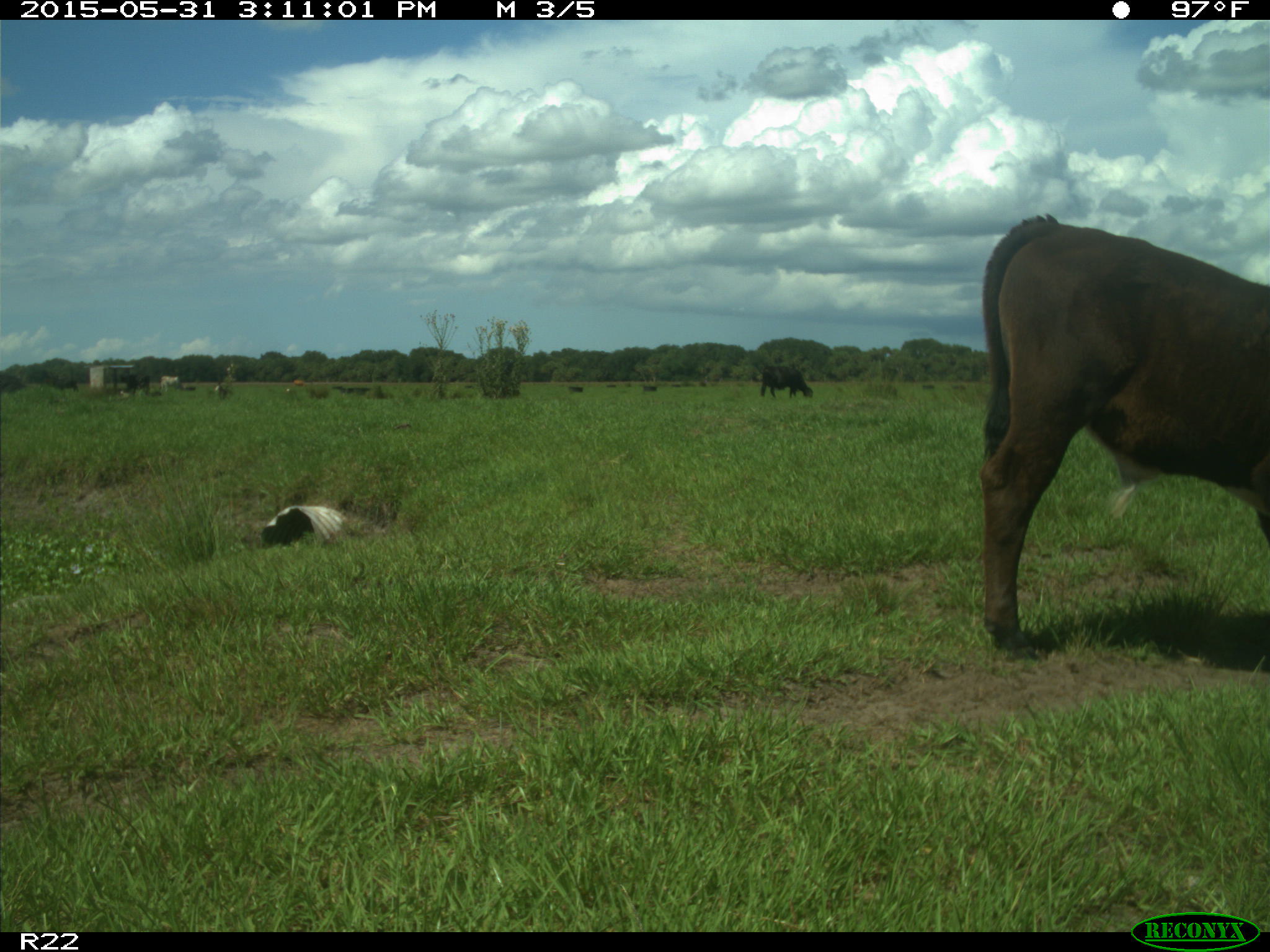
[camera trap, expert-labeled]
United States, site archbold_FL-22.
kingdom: Animalia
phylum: Chordata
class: Mammalia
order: Artiodactyla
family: Bovidae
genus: Bos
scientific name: Bos taurus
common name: domestic cow